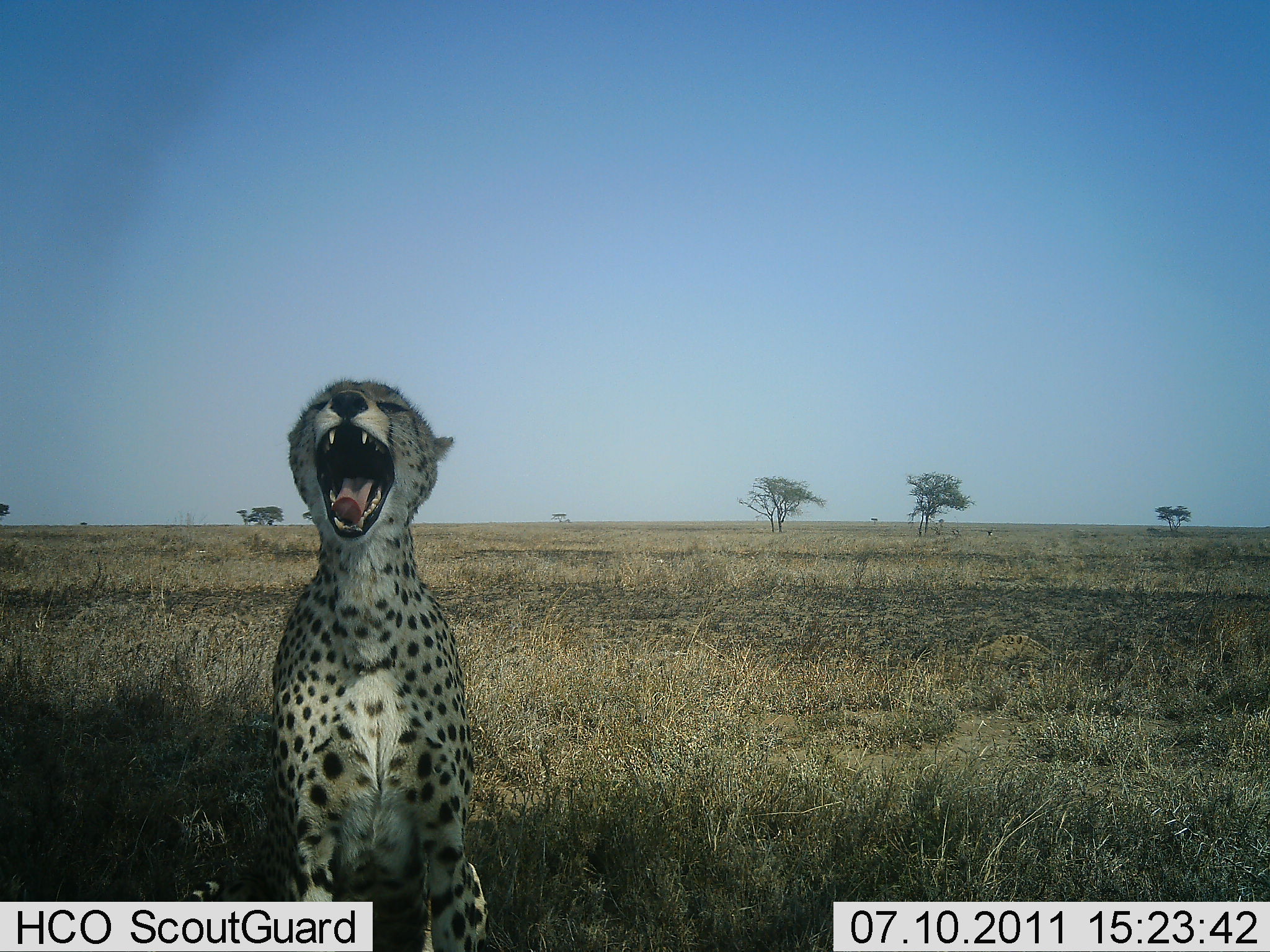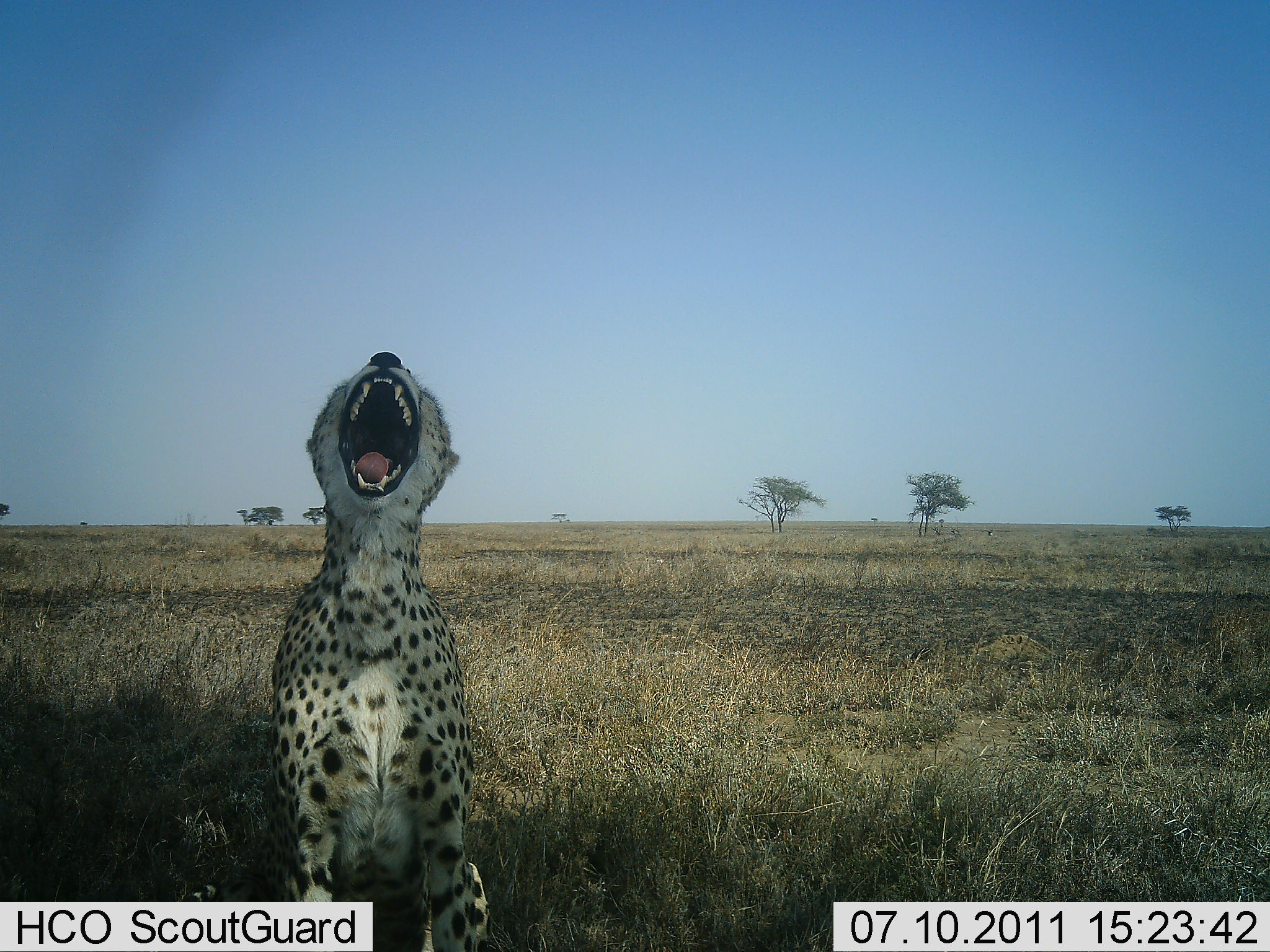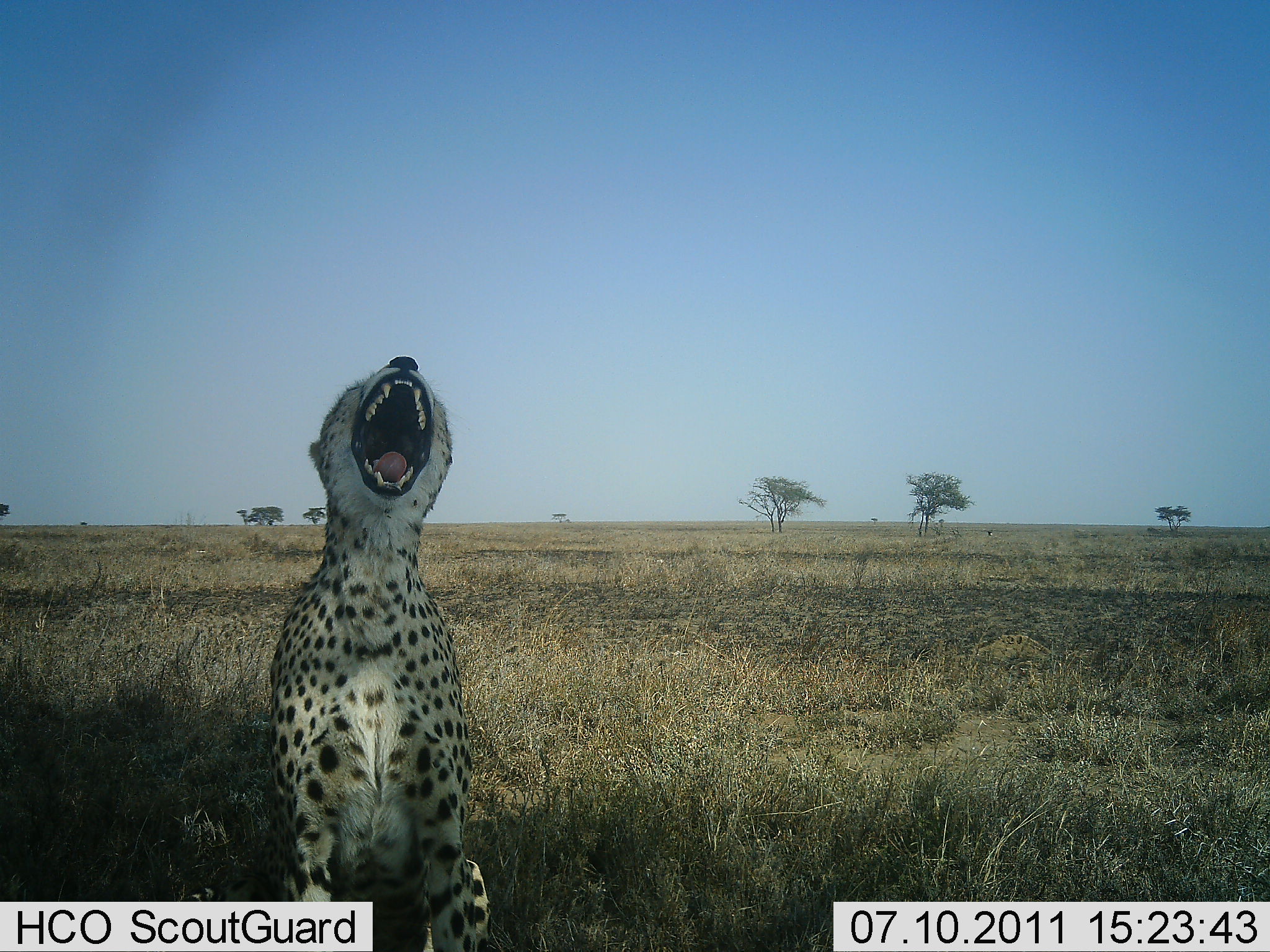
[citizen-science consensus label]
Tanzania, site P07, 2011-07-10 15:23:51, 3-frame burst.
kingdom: Animalia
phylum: Chordata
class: Mammalia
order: Carnivora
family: Felidae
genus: Acinonyx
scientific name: Acinonyx jubatus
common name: cheetah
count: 1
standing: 17%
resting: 83%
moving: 0%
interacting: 8%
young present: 0%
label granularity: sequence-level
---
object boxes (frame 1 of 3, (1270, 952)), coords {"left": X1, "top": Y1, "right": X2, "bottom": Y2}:
animal: {"left": 180, "top": 378, "right": 492, "bottom": 952}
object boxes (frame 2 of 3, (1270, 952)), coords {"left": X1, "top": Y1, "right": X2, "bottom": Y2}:
animal: {"left": 183, "top": 351, "right": 492, "bottom": 952}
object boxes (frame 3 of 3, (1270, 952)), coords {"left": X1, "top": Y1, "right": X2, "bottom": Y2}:
animal: {"left": 185, "top": 353, "right": 492, "bottom": 952}